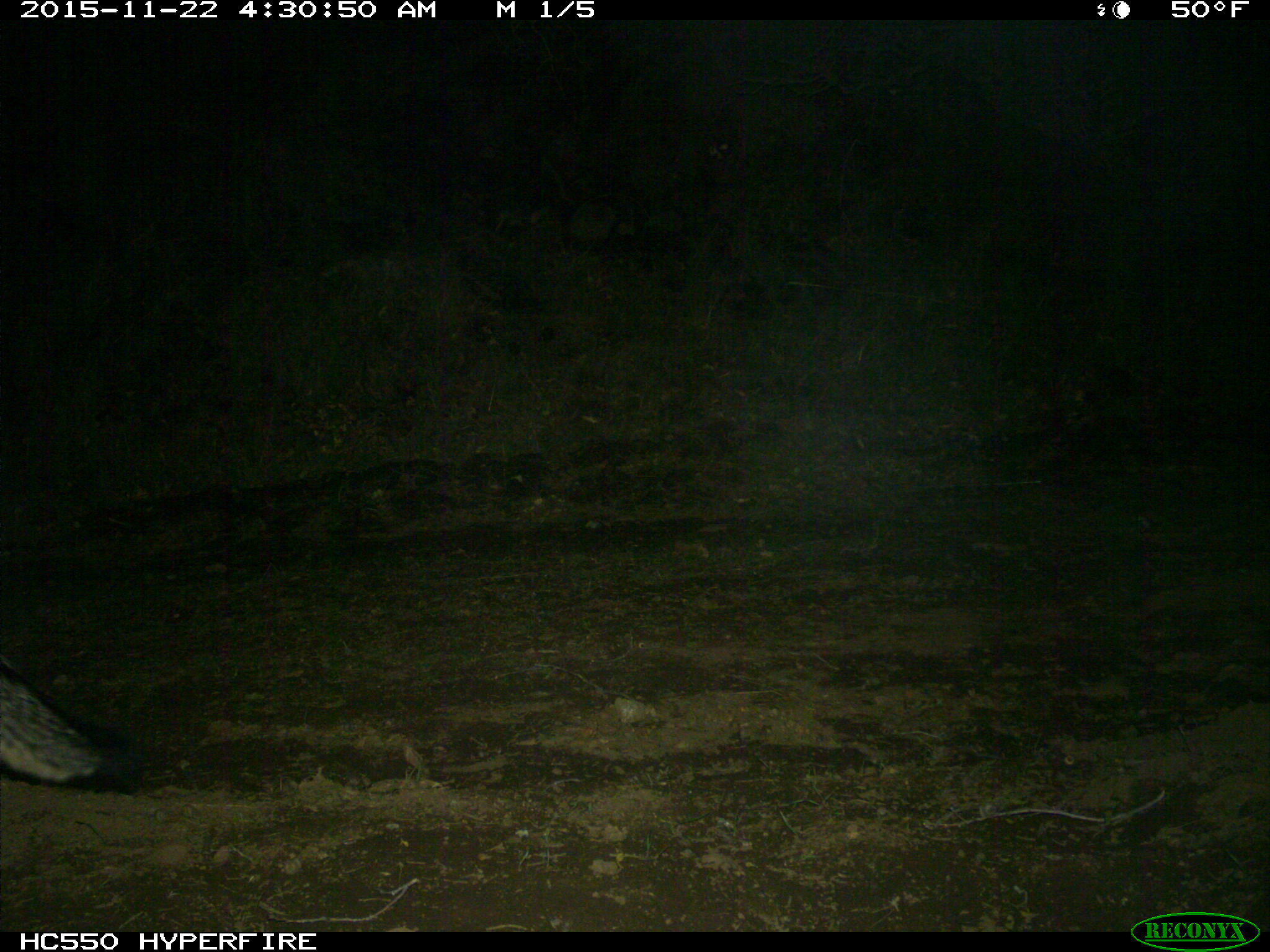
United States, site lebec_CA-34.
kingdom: Animalia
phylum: Chordata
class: Mammalia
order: Carnivora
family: Canidae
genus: Urocyon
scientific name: Urocyon cinereoargenteus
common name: gray fox